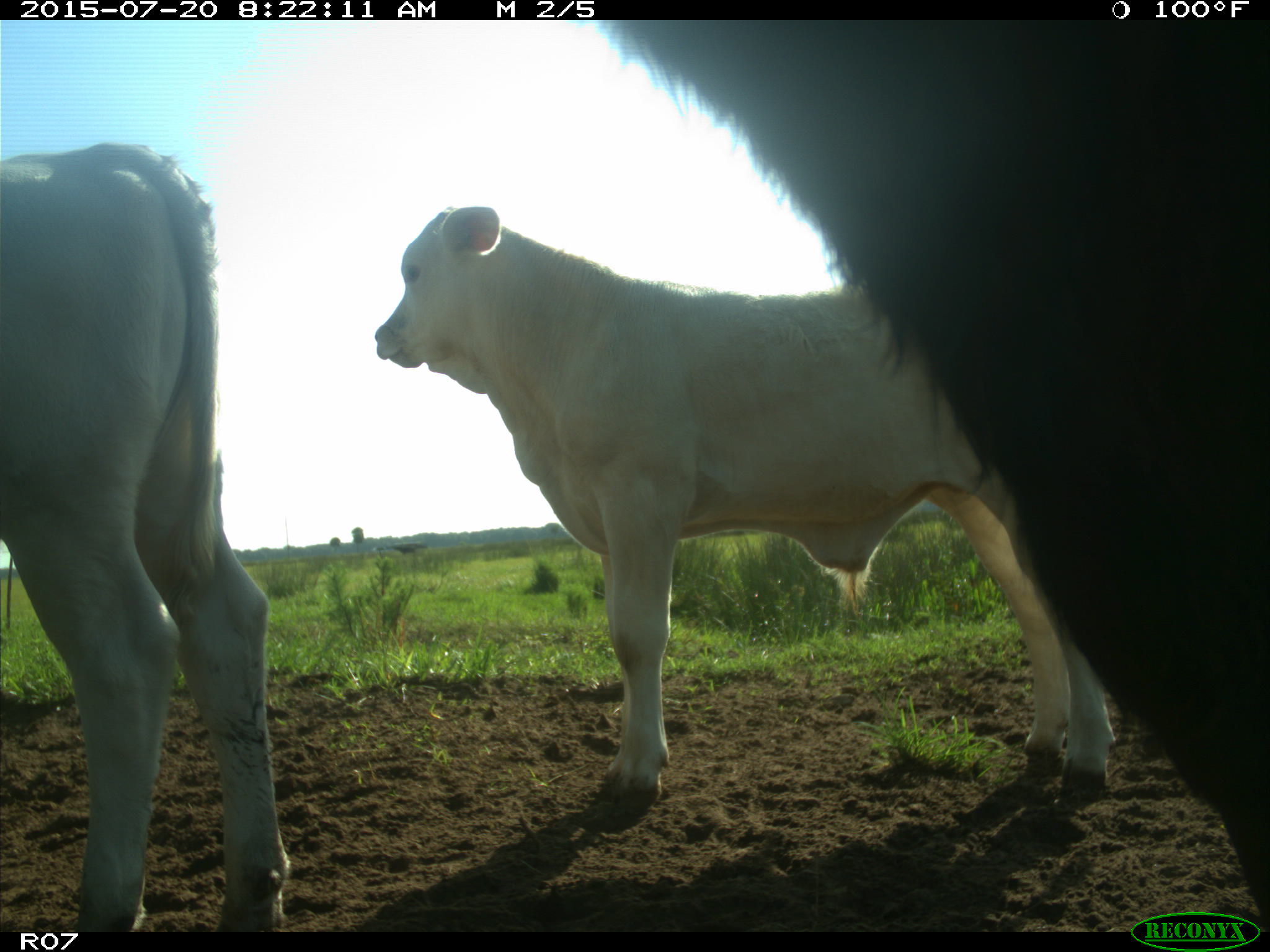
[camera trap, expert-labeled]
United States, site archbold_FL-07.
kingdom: Animalia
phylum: Chordata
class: Mammalia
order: Artiodactyla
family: Bovidae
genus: Bos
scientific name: Bos taurus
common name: domestic cow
Bos taurus (domestic cow).